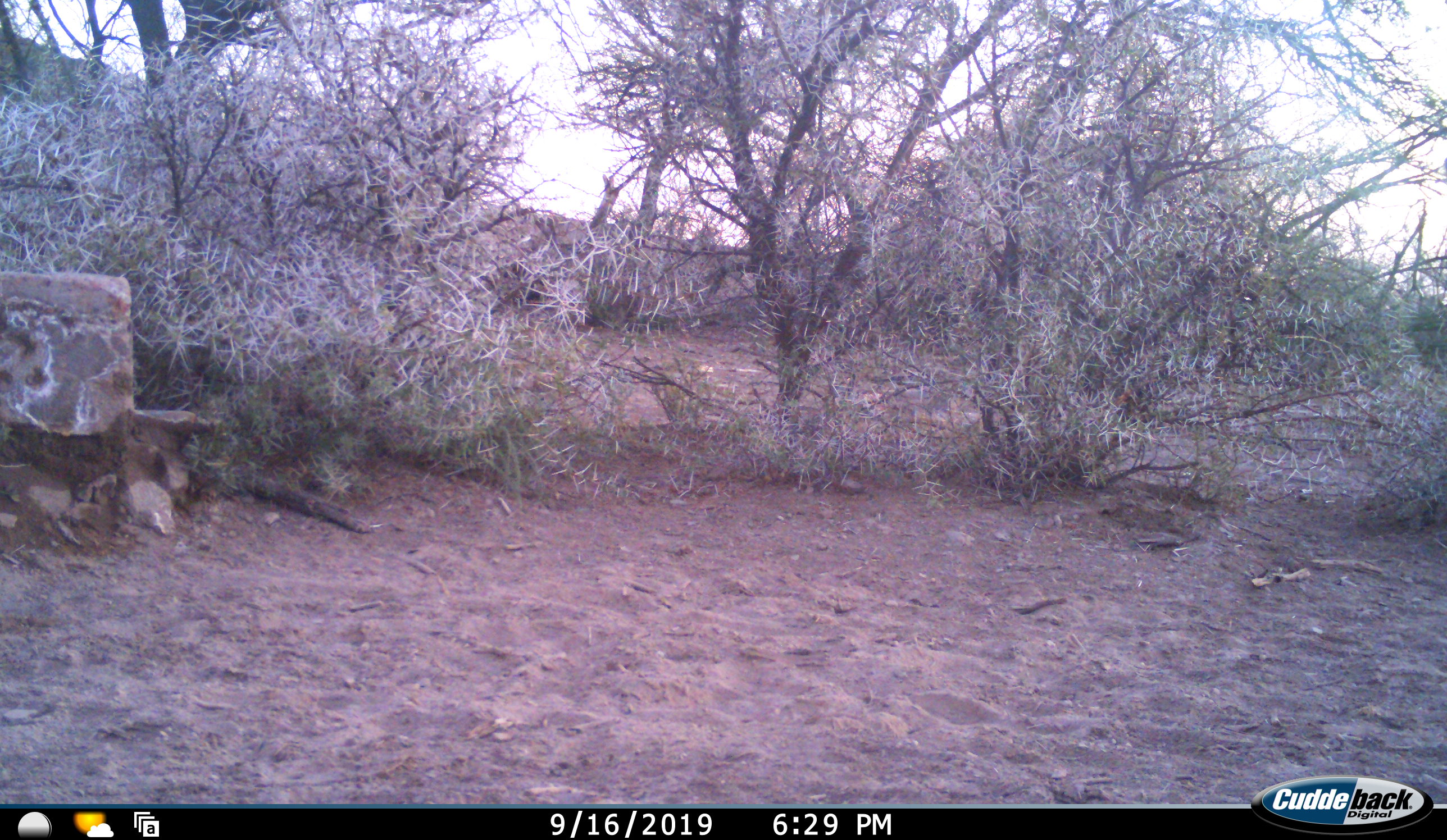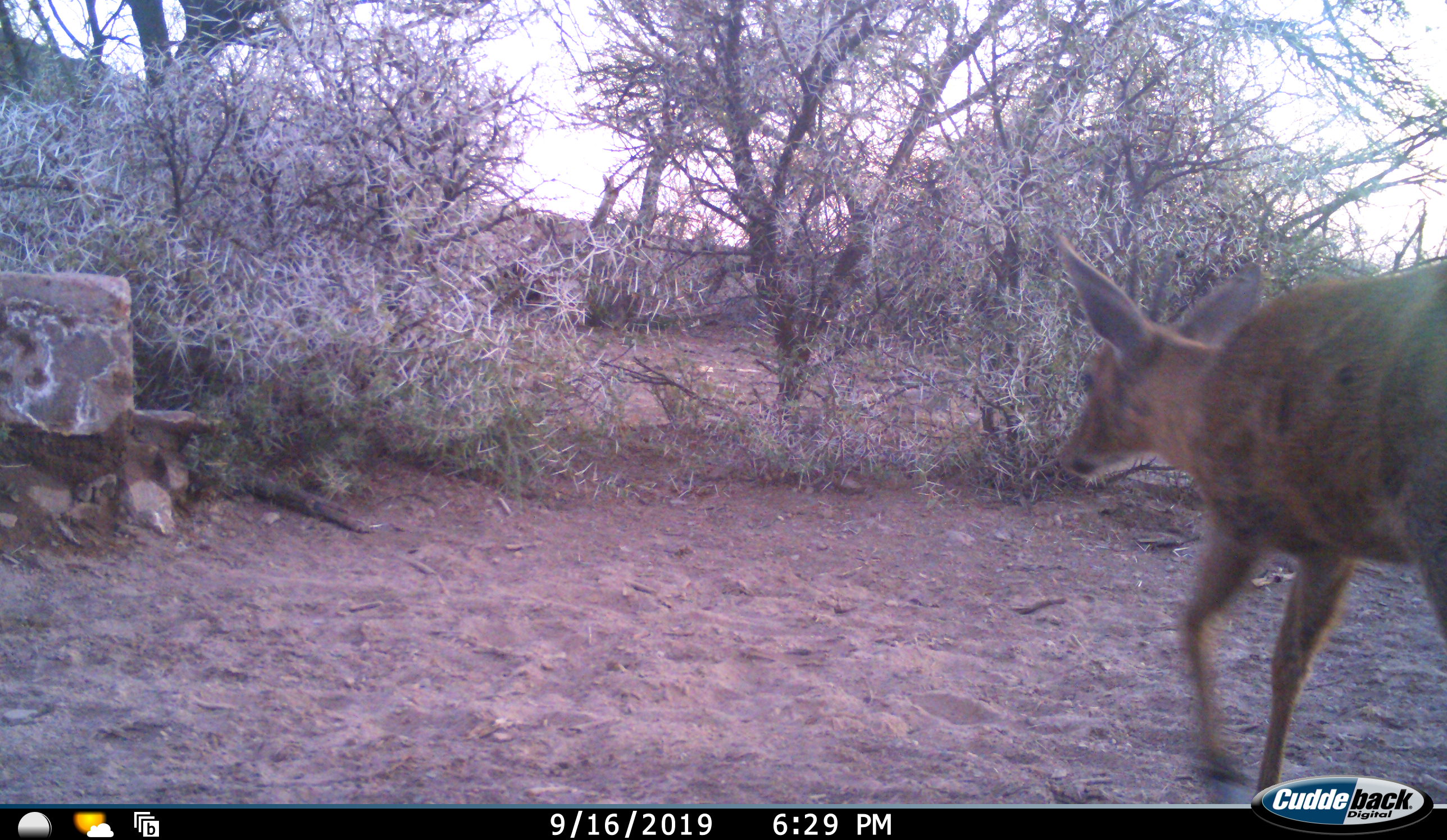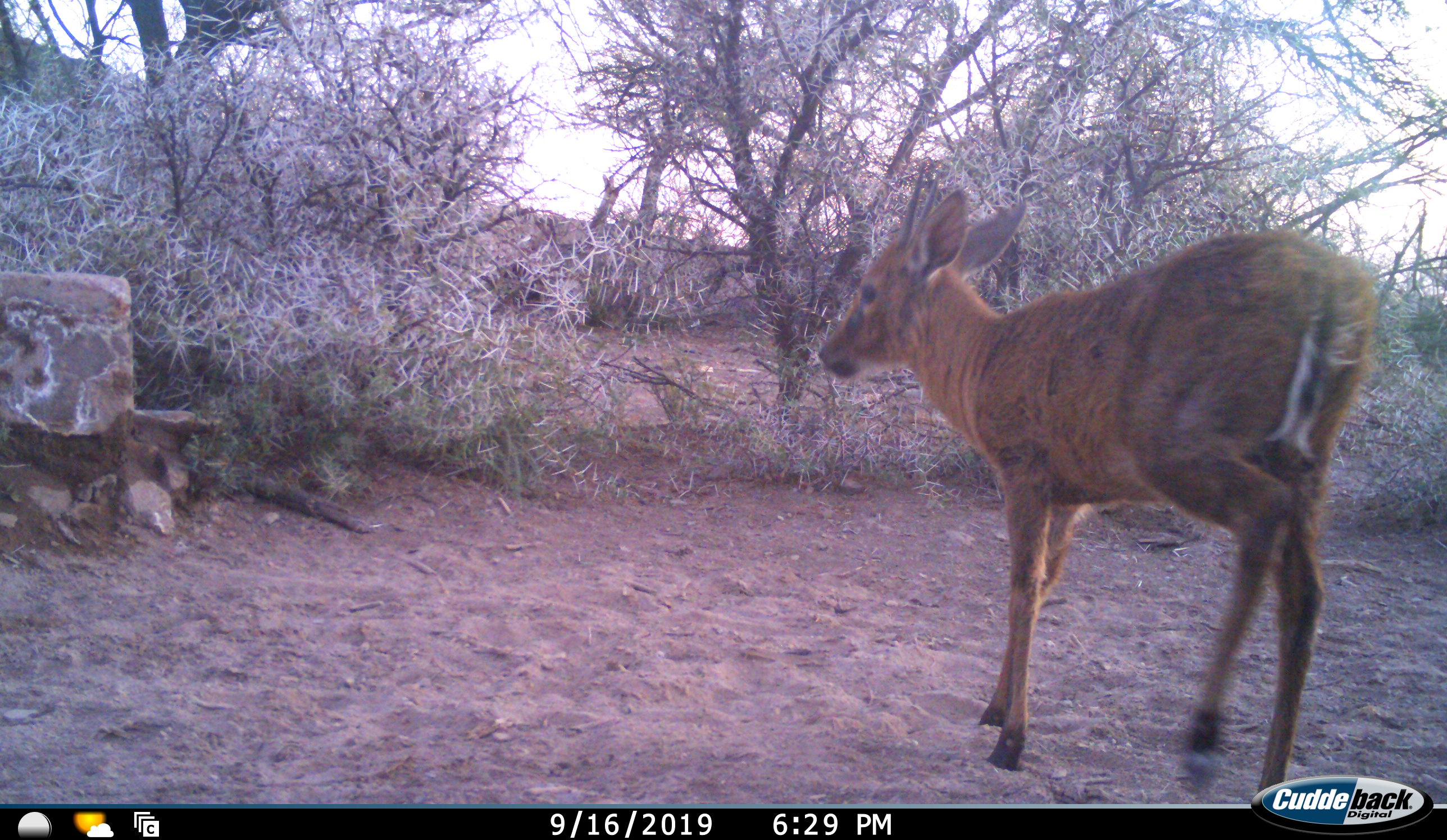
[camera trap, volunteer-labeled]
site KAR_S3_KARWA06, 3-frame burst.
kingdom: Animalia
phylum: Chordata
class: Mammalia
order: Artiodactyla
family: Bovidae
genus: Sylvicapra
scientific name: Sylvicapra grimmia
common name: common duiker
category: duikercommongrey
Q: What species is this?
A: Duikercommongrey (common duiker) (Sylvicapra grimmia).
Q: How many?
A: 1.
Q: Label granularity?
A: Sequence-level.